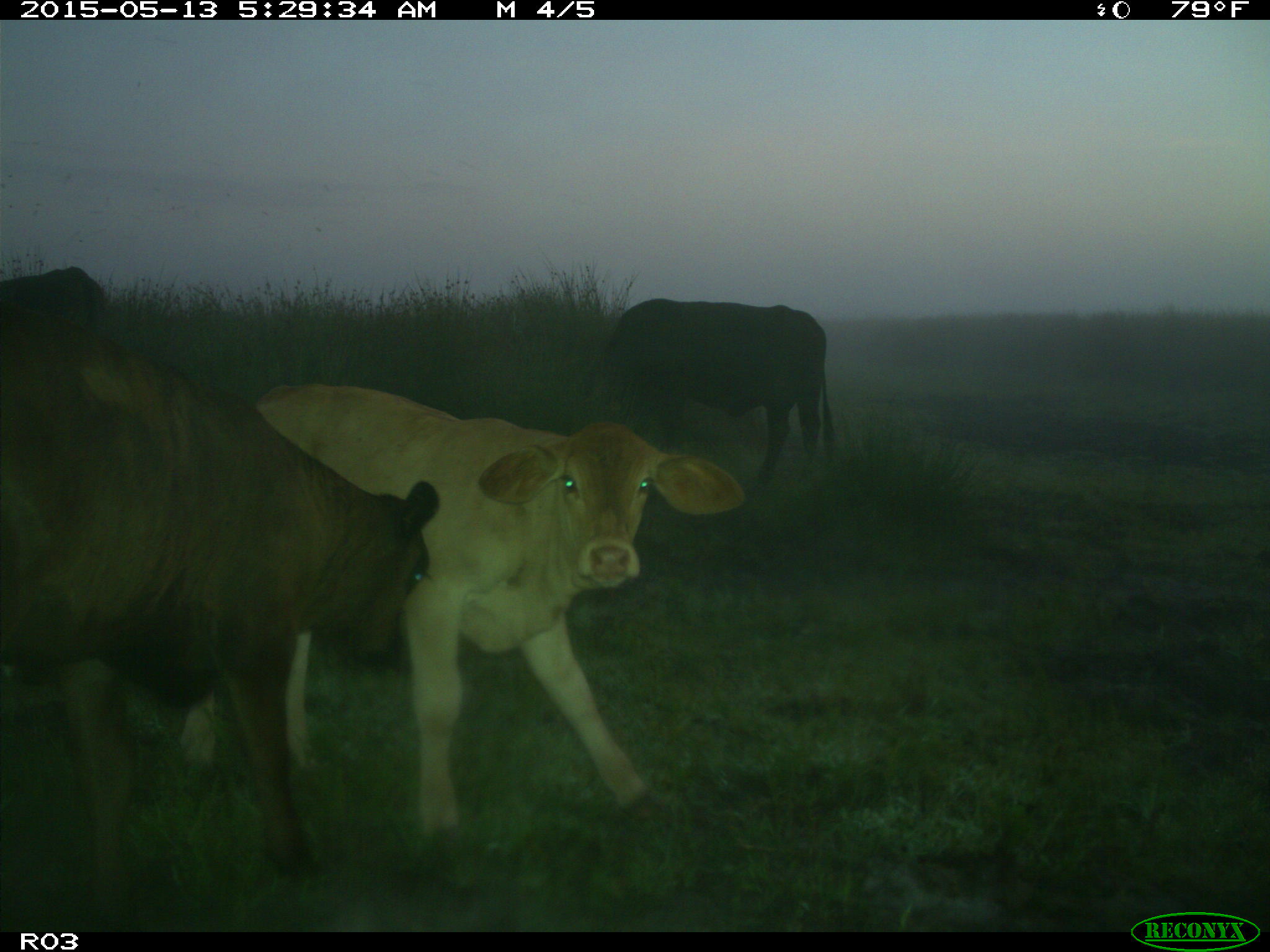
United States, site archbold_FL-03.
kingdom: Animalia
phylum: Chordata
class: Mammalia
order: Artiodactyla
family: Bovidae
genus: Bos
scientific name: Bos taurus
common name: domestic cow